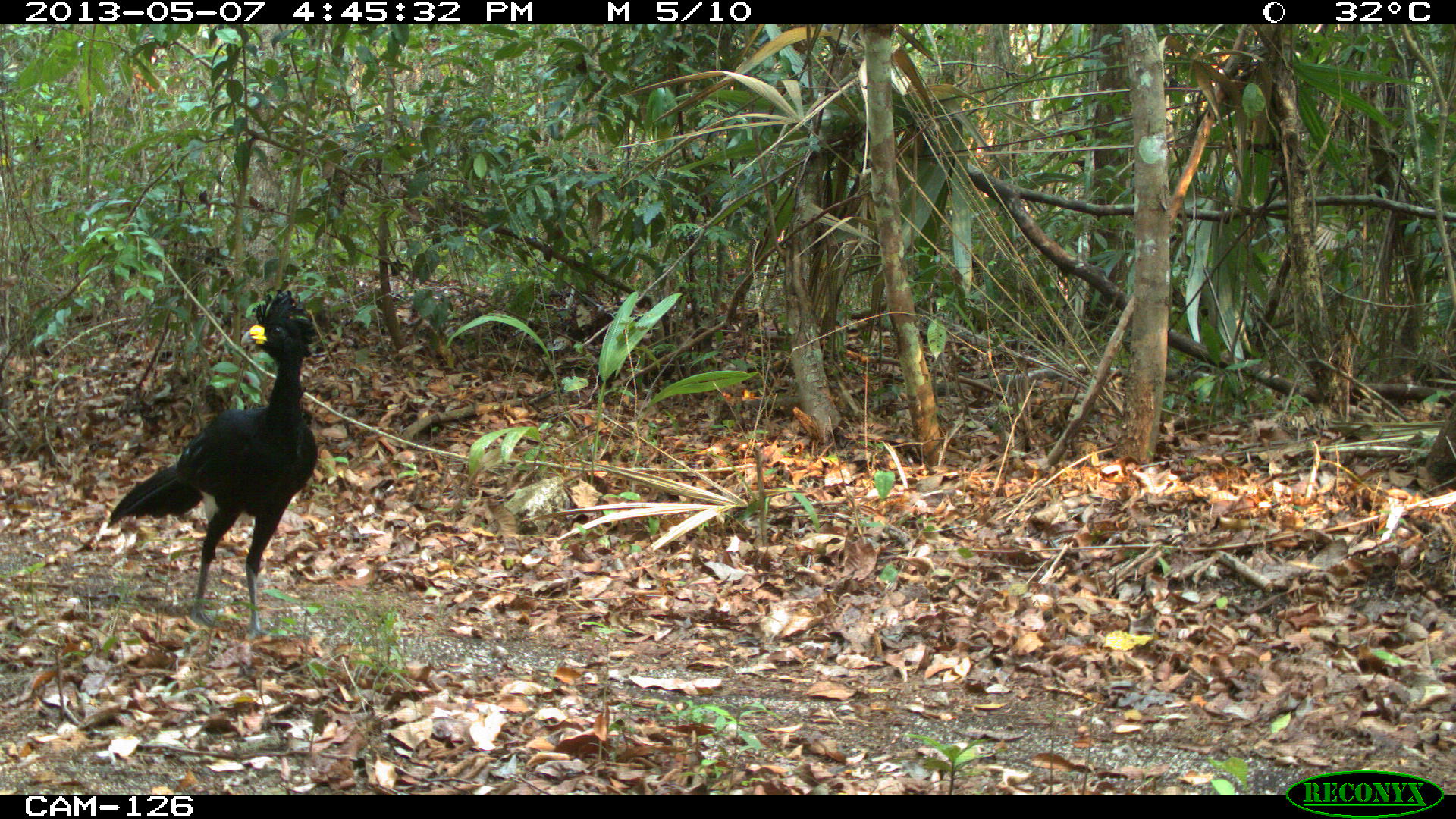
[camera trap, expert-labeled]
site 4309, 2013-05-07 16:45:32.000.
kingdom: Animalia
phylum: Chordata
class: Aves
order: Galliformes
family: Cracidae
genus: Crax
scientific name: Crax rubra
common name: great curassow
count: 1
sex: male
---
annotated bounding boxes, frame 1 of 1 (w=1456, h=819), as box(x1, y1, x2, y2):
crax rubra: box(103, 288, 317, 638)